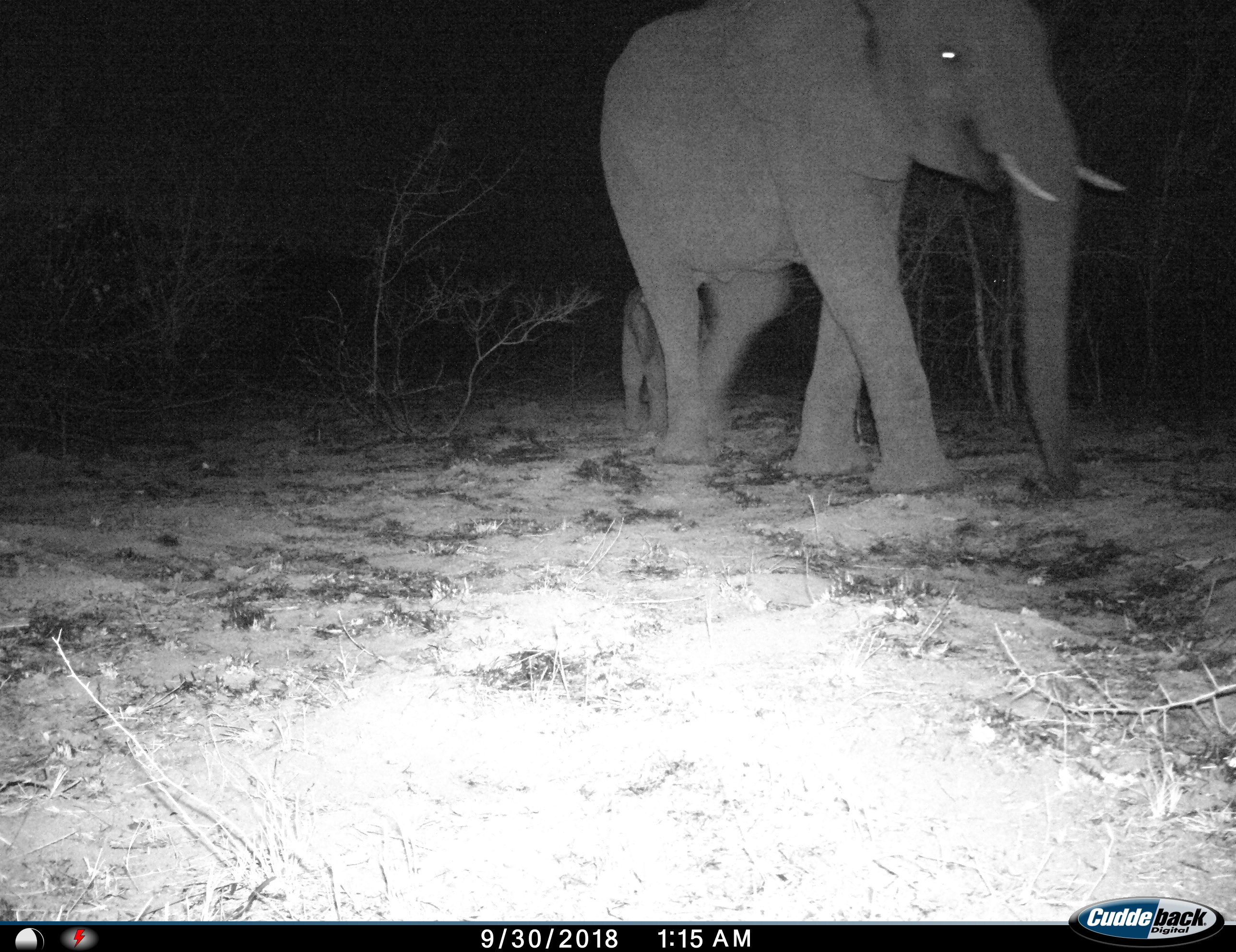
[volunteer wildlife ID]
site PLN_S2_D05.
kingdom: Animalia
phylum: Chordata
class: Mammalia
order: Proboscidea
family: Elephantidae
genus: Loxodonta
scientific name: Loxodonta africana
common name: african bush elephant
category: elephant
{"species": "elephant (african bush elephant) (Loxodonta africana)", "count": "2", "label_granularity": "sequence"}